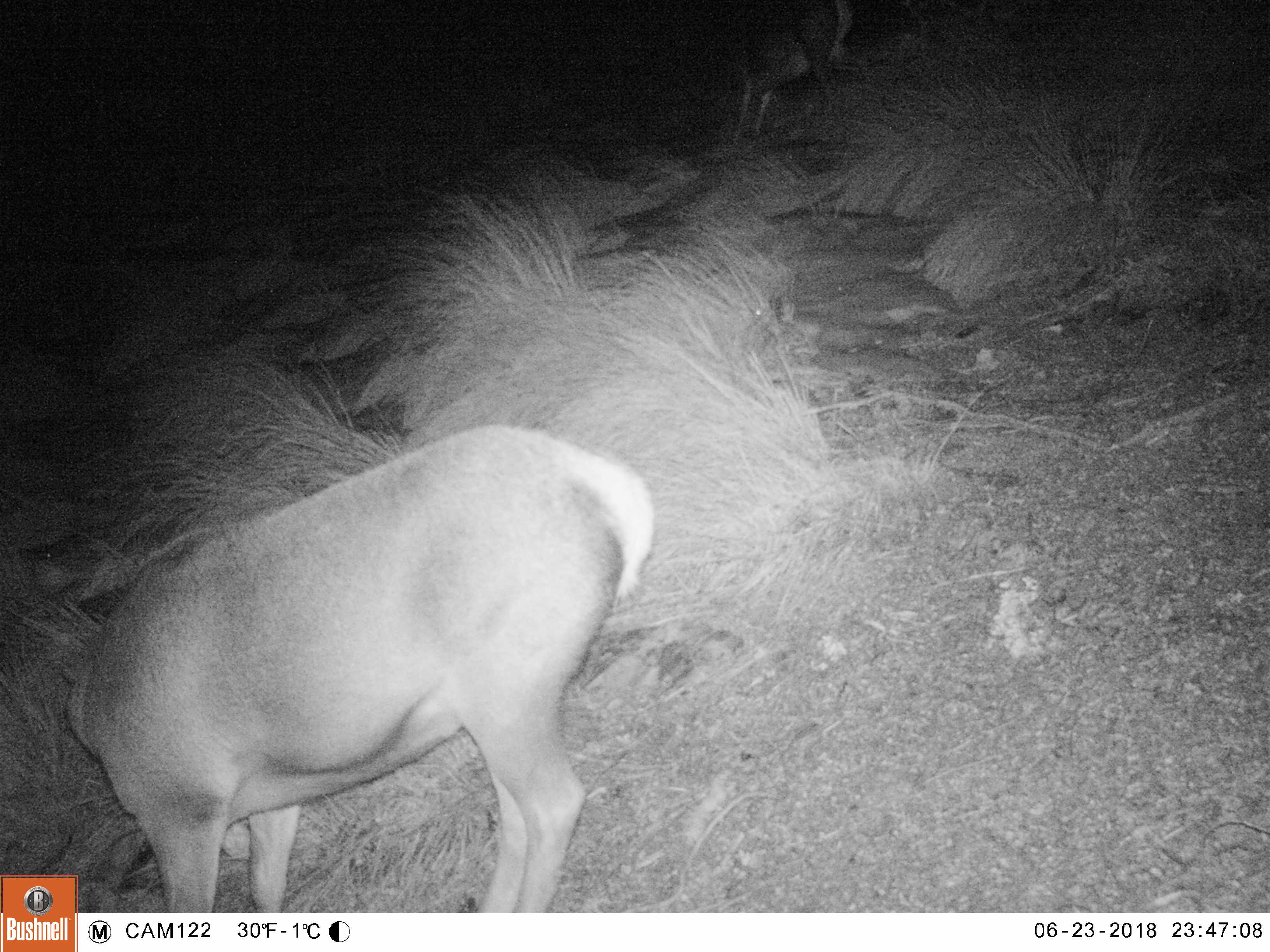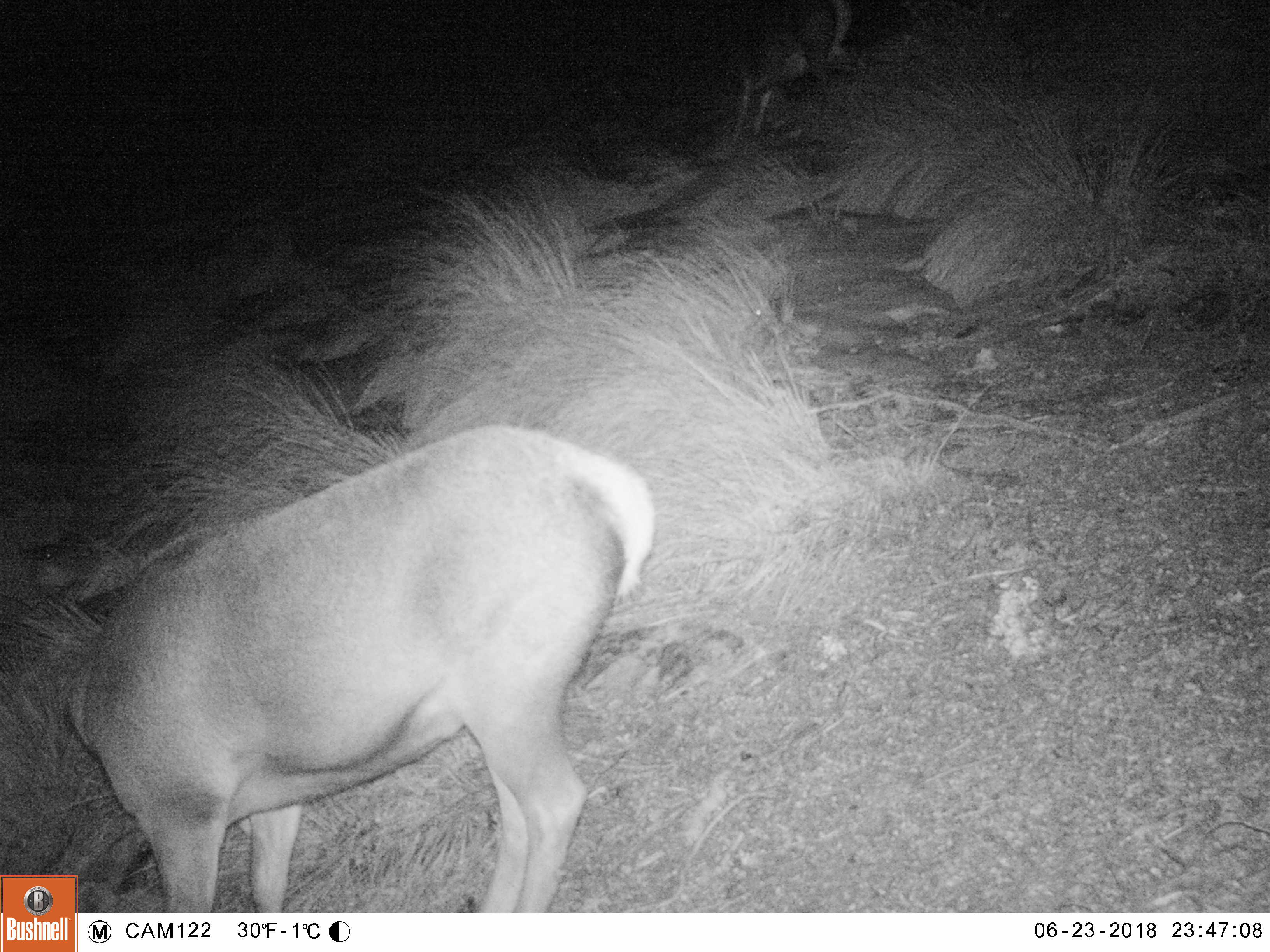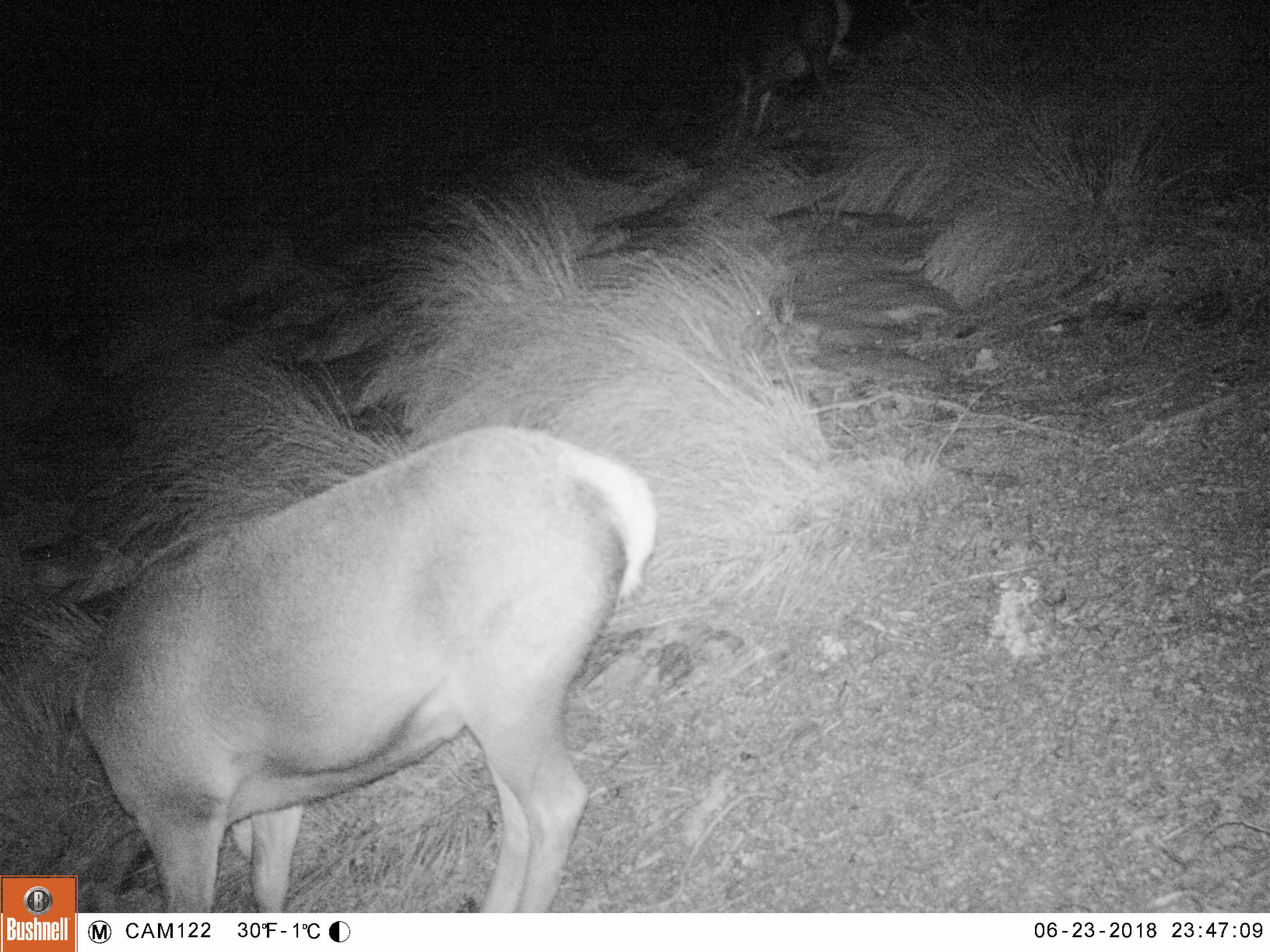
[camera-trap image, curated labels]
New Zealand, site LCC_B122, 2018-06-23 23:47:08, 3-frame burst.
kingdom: Animalia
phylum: Chordata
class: Mammalia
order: Artiodactyla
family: Cervidae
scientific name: Cervidae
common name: deer